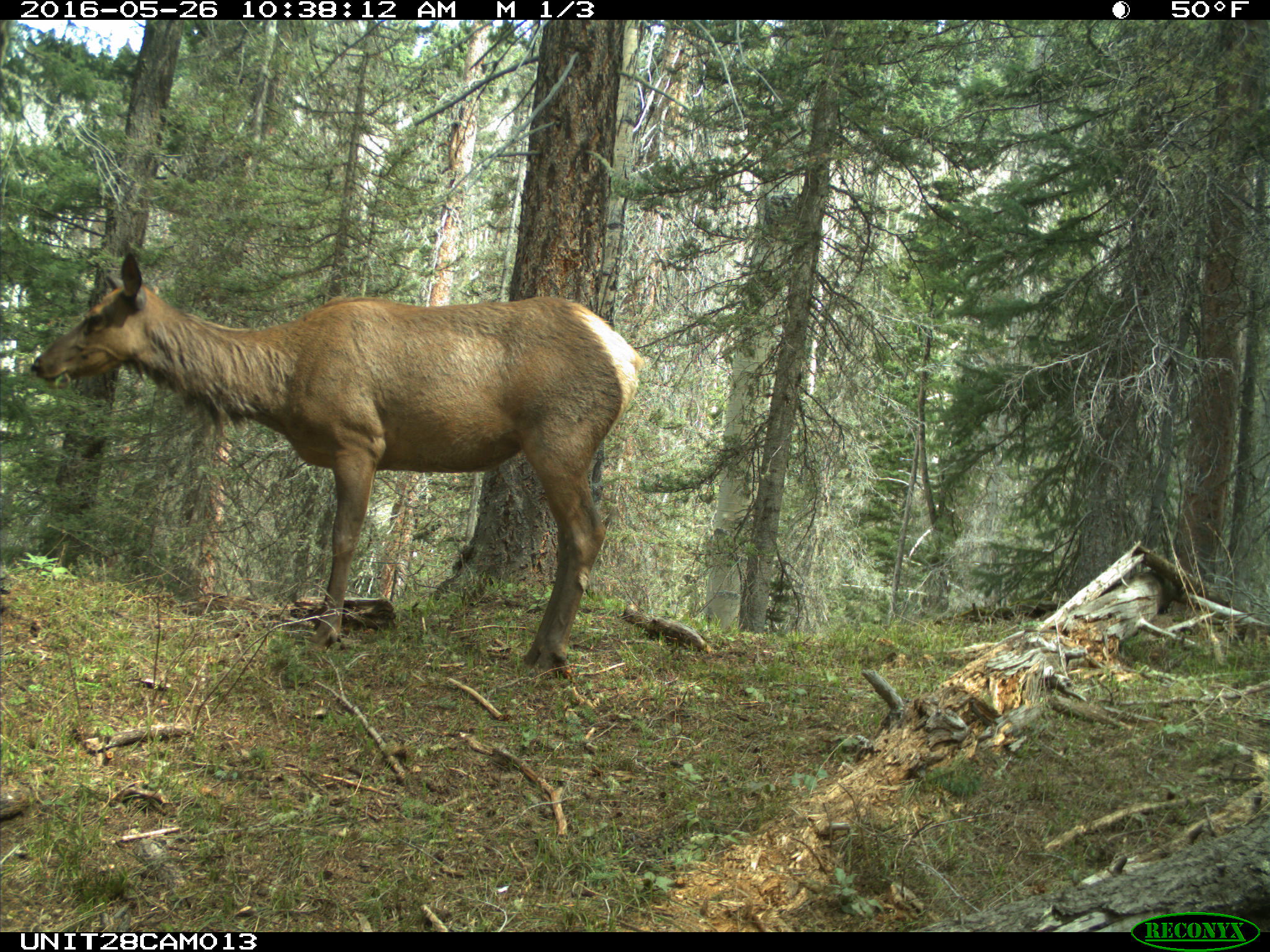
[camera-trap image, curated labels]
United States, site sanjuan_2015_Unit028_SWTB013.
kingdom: Animalia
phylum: Chordata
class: Mammalia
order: Artiodactyla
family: Cervidae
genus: Cervus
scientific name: Cervus elaphus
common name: red deer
Cervus elaphus (red deer).